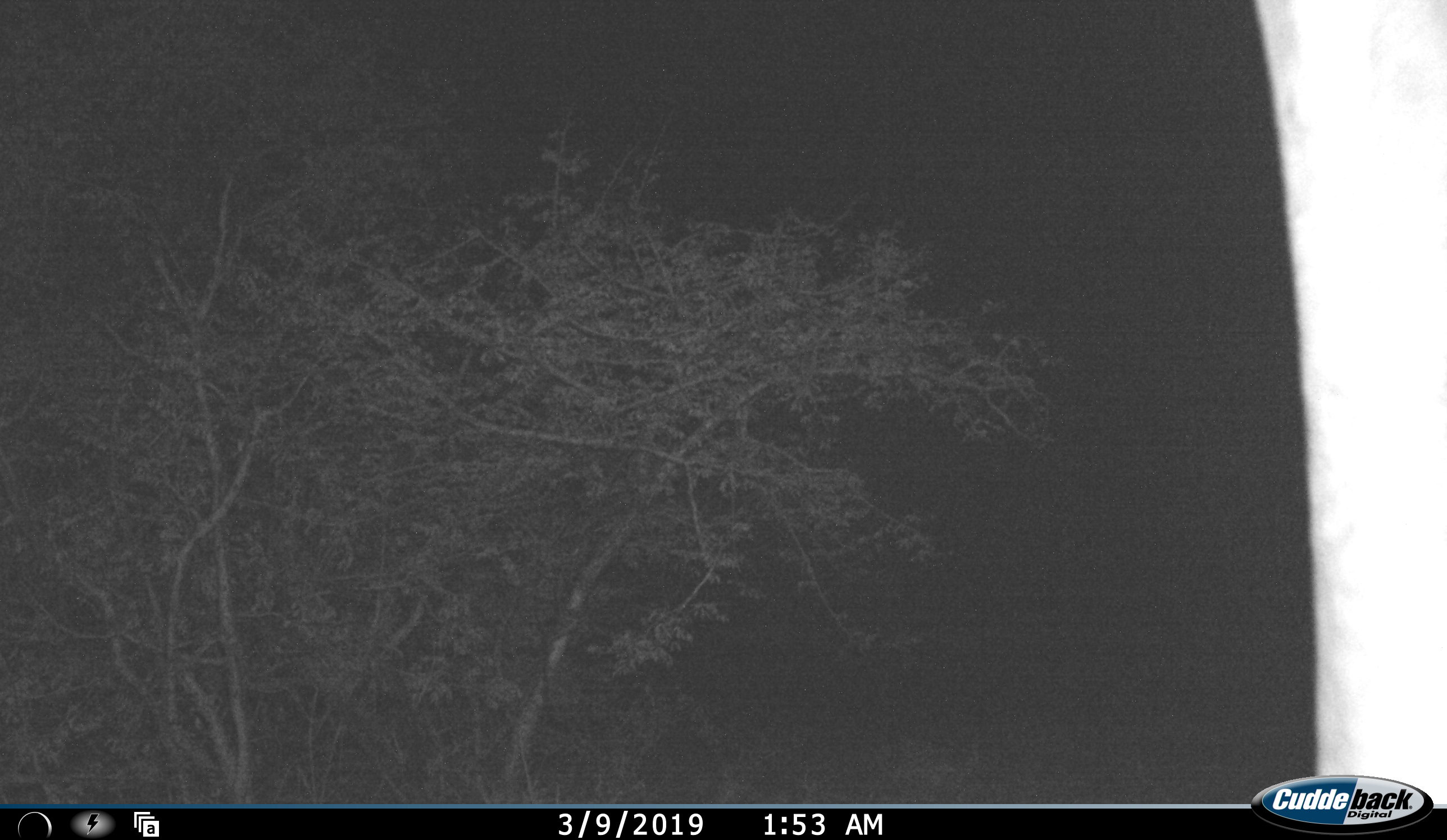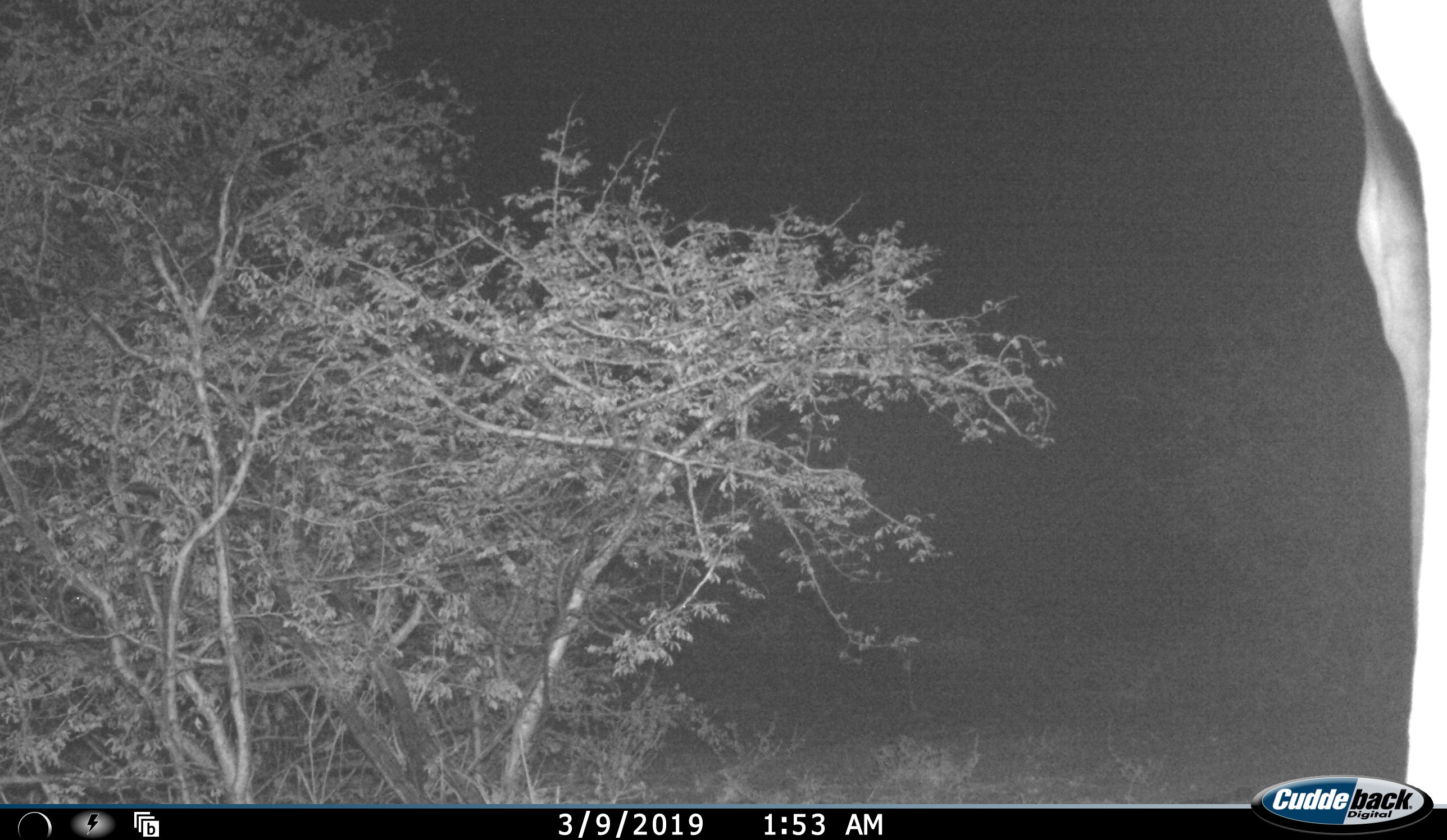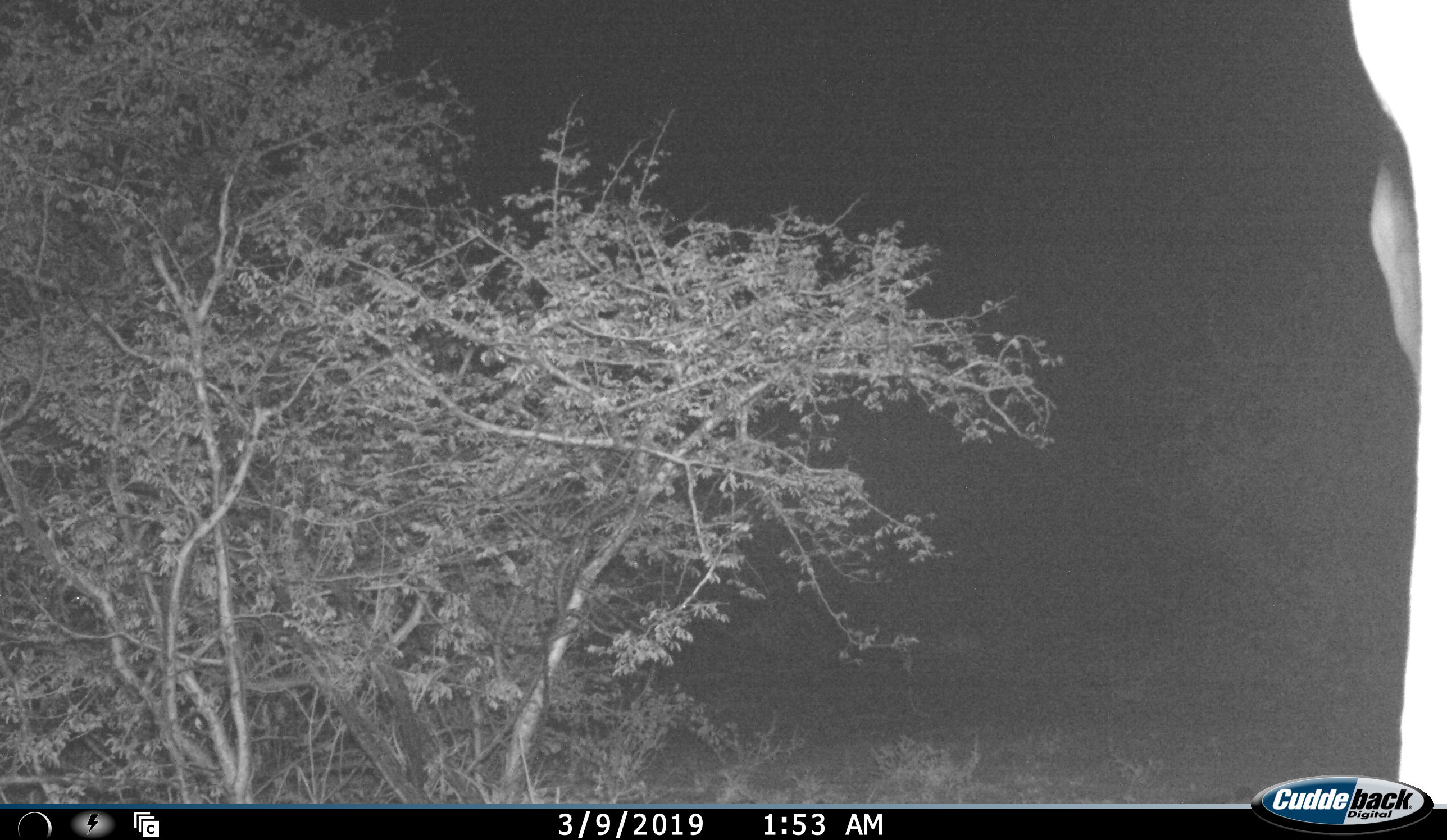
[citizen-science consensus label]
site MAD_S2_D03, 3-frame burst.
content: unidentified animal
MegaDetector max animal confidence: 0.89